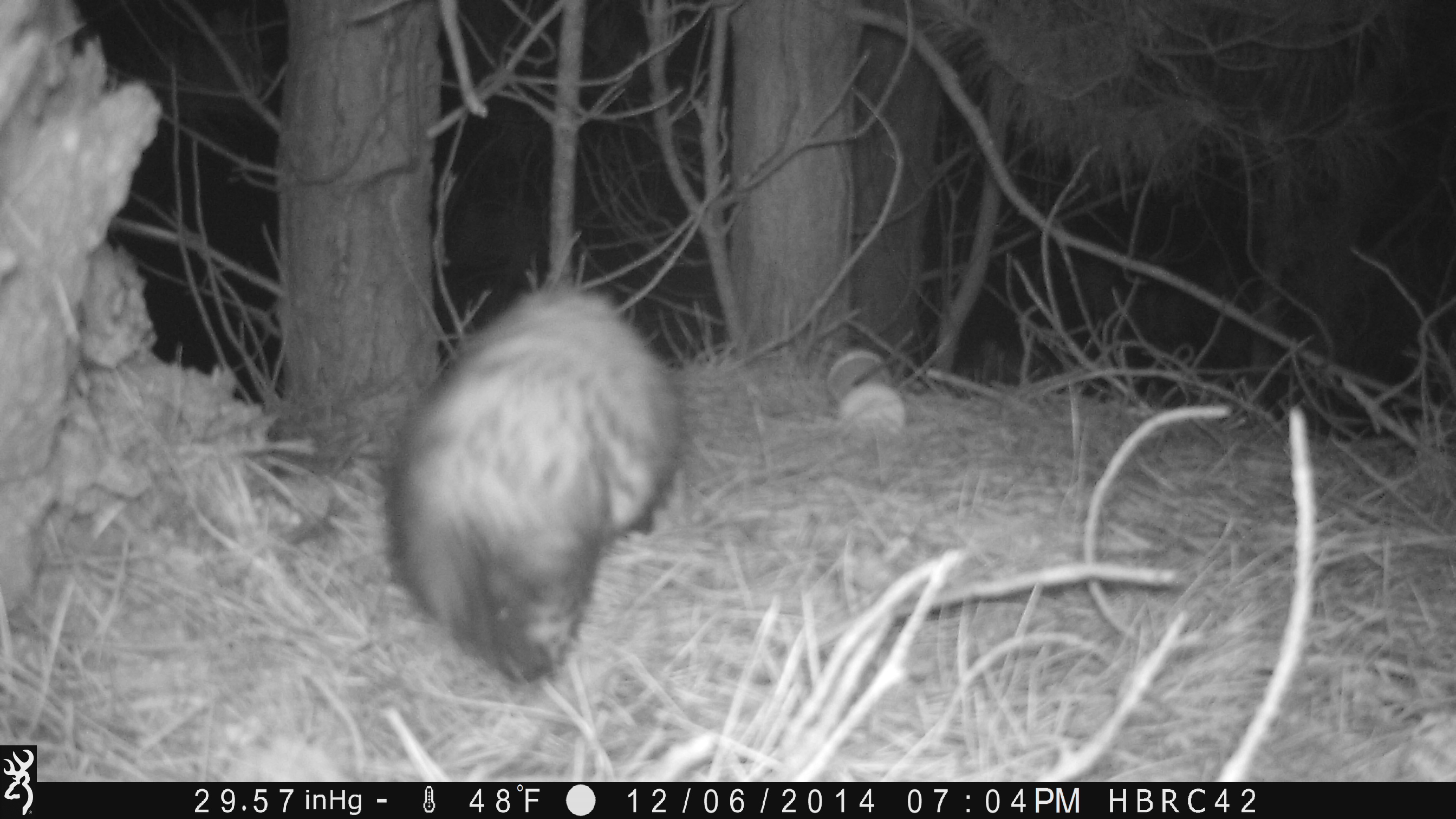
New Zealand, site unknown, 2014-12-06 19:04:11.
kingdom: Animalia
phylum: Chordata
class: Mammalia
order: Carnivora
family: Mustelidae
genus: Mustela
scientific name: Mustela furo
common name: ferret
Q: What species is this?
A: Ferret (Mustela furo).